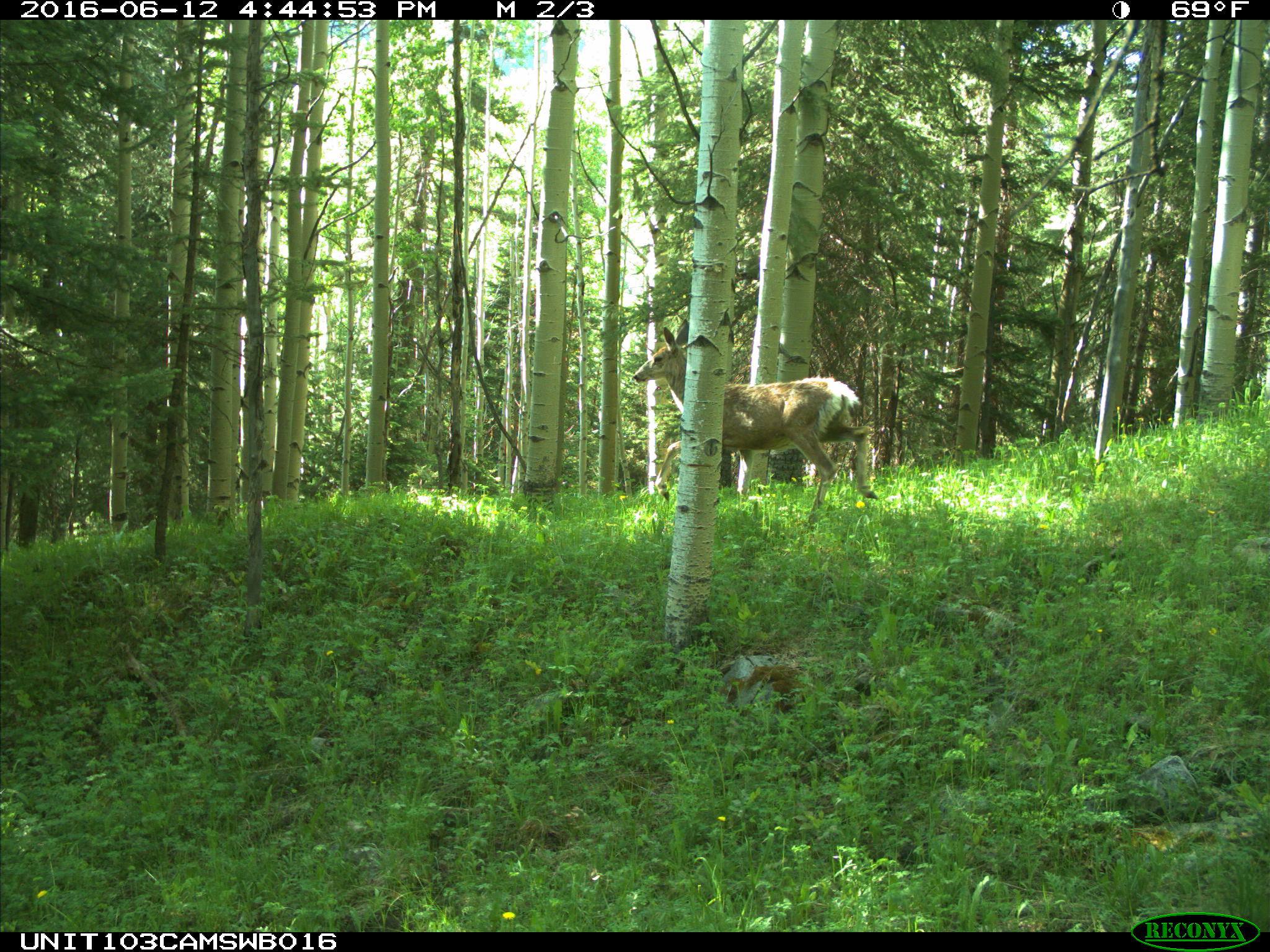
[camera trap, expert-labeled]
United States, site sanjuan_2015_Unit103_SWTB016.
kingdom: Animalia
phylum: Chordata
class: Mammalia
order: Artiodactyla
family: Cervidae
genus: Odocoileus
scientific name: Odocoileus hemionus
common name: mule deer